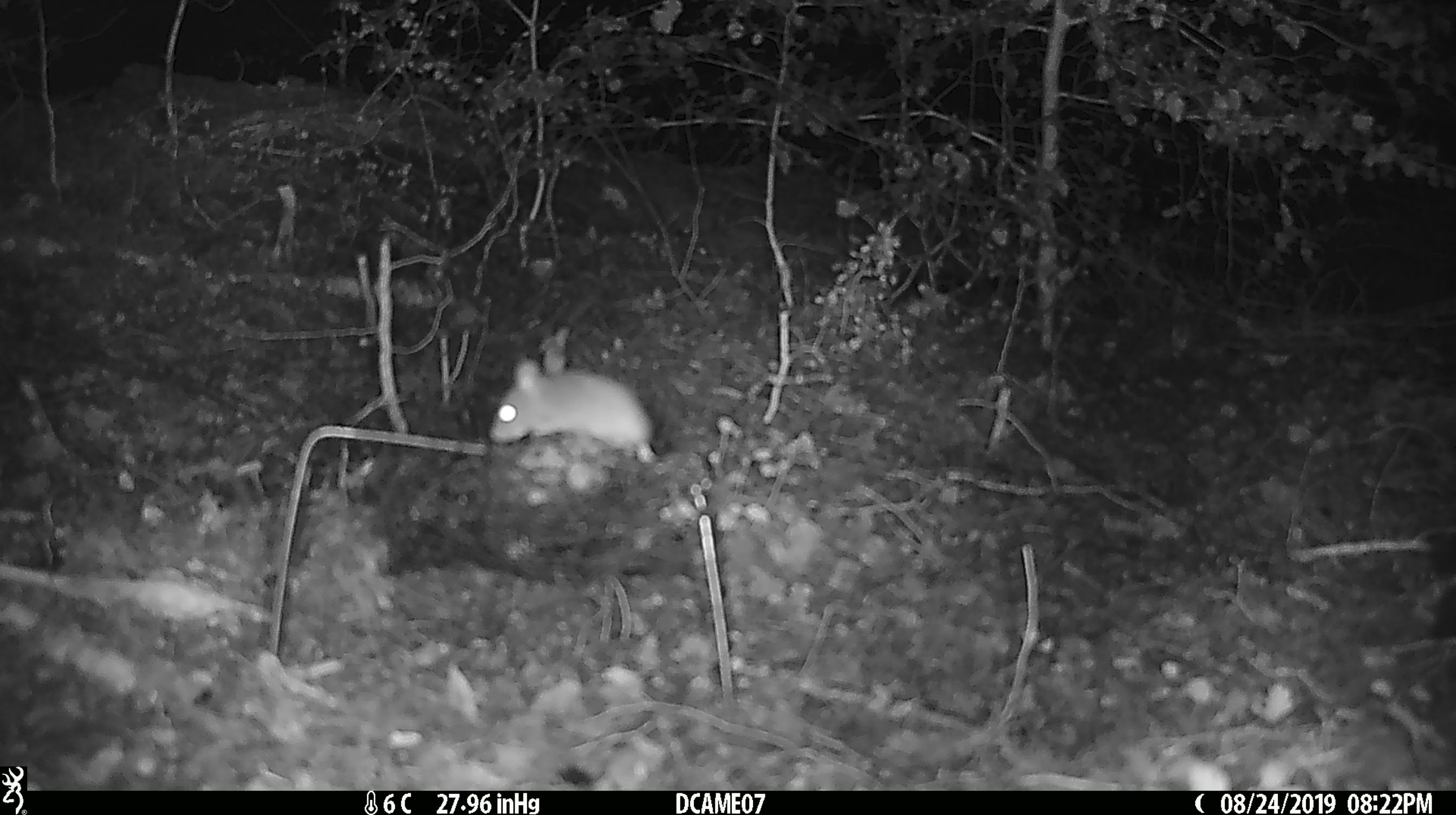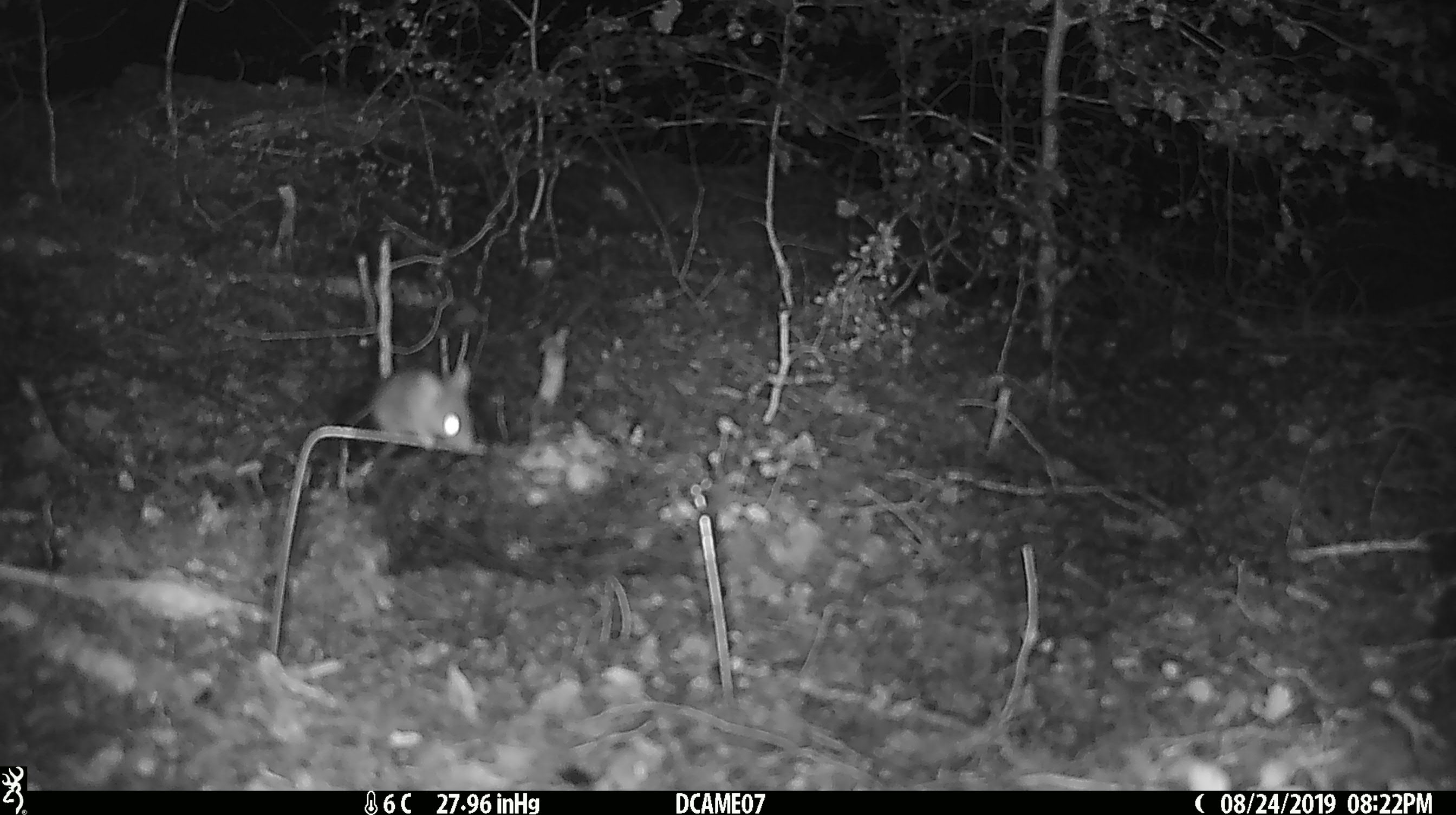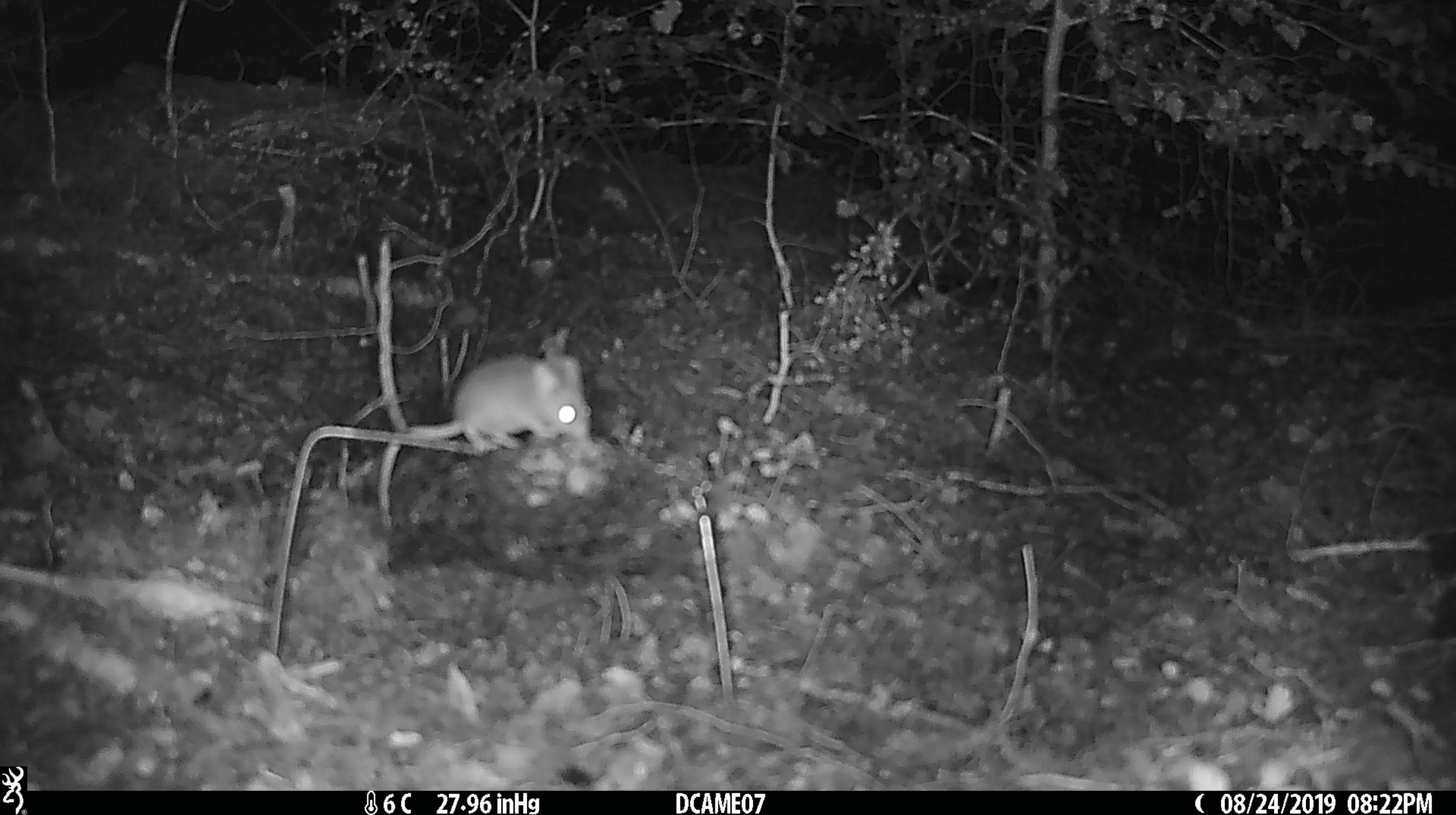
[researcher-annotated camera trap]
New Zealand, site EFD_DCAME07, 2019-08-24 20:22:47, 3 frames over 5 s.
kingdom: Animalia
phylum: Chordata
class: Mammalia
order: Rodentia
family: Muridae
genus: Mus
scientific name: Mus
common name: mouse